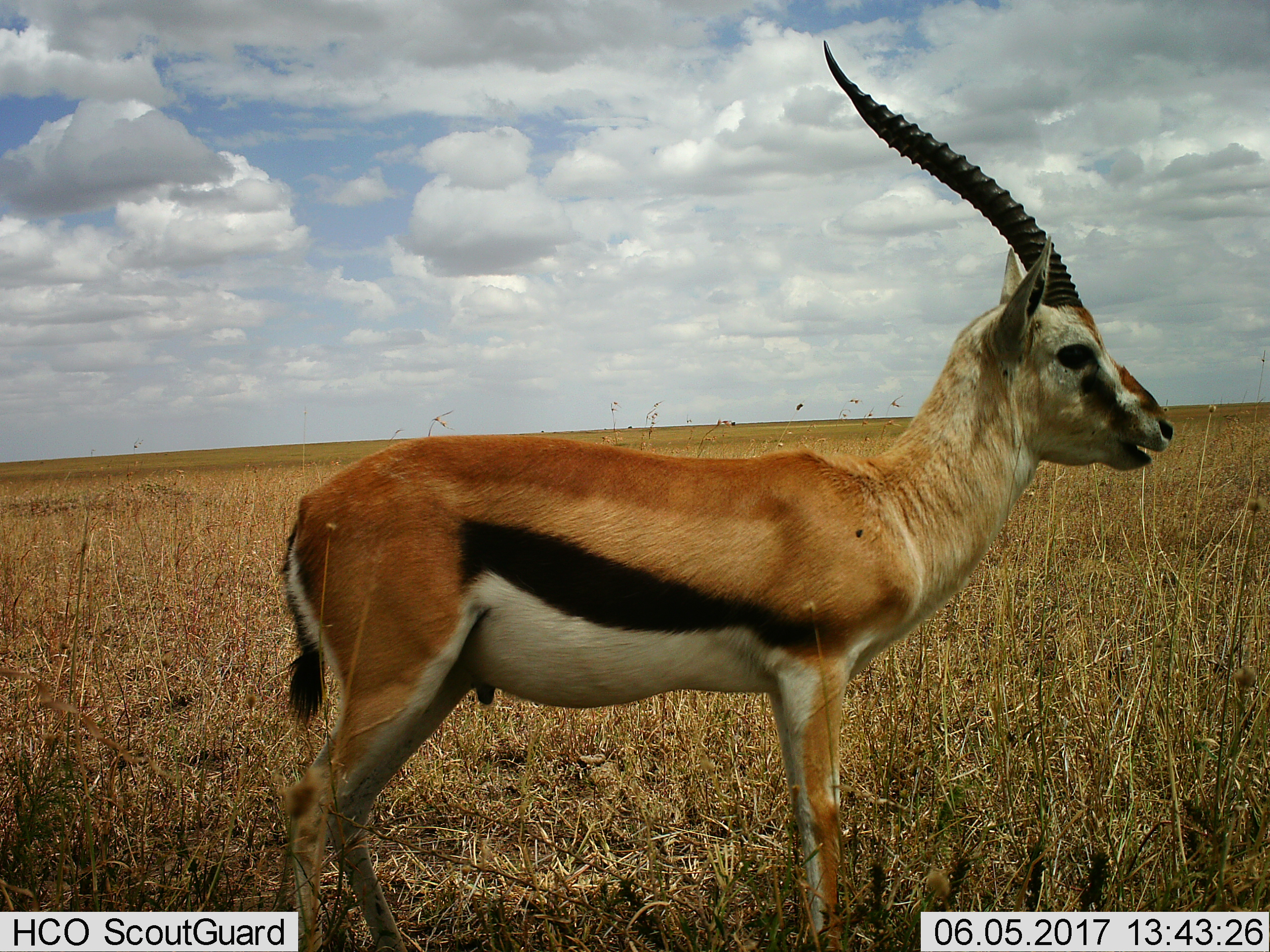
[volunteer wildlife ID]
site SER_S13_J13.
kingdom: Animalia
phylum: Chordata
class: Mammalia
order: Artiodactyla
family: Bovidae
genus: Eudorcas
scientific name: Eudorcas thomsonii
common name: thomson's gazelle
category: gazellethomsons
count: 1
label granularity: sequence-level